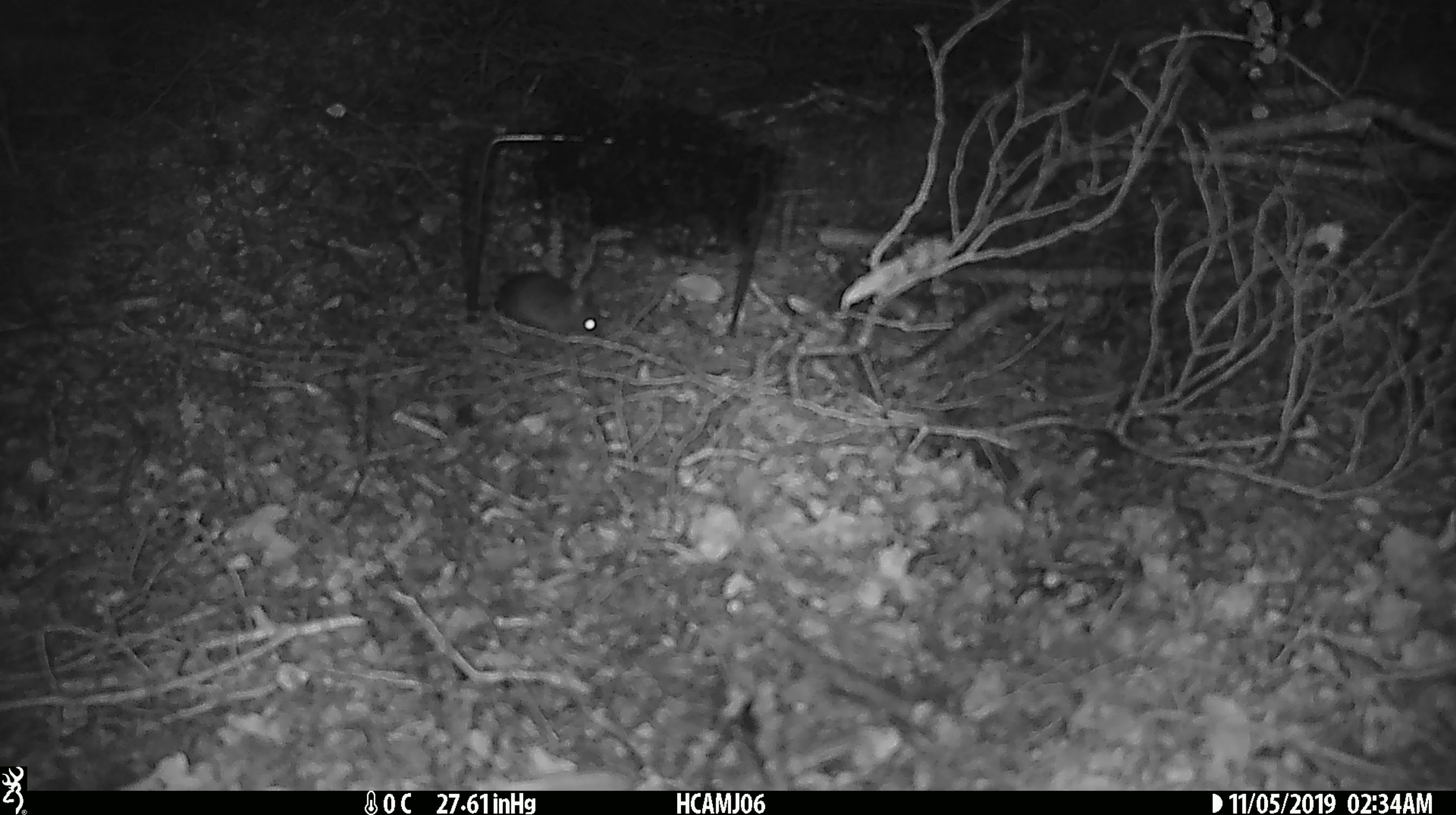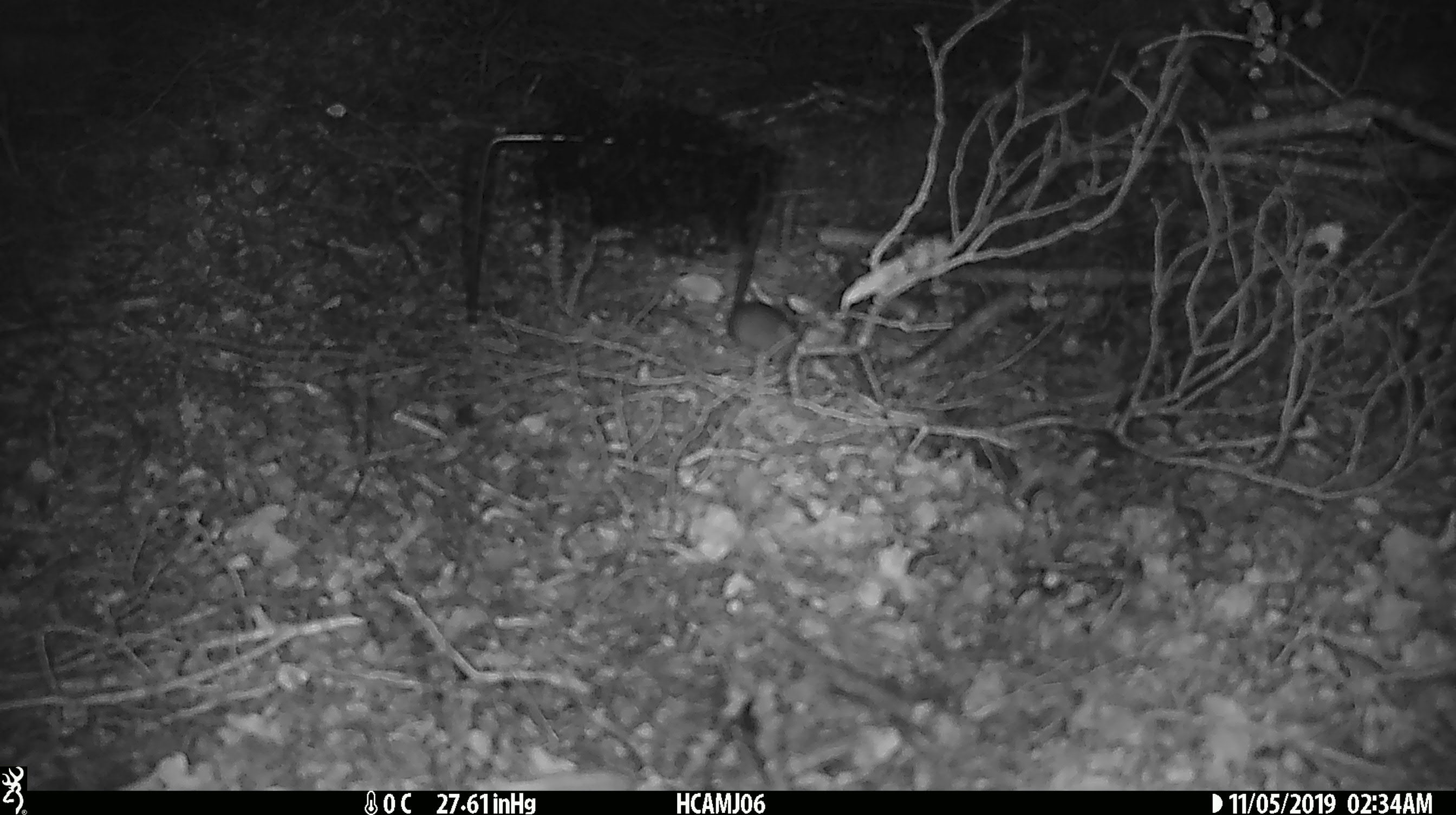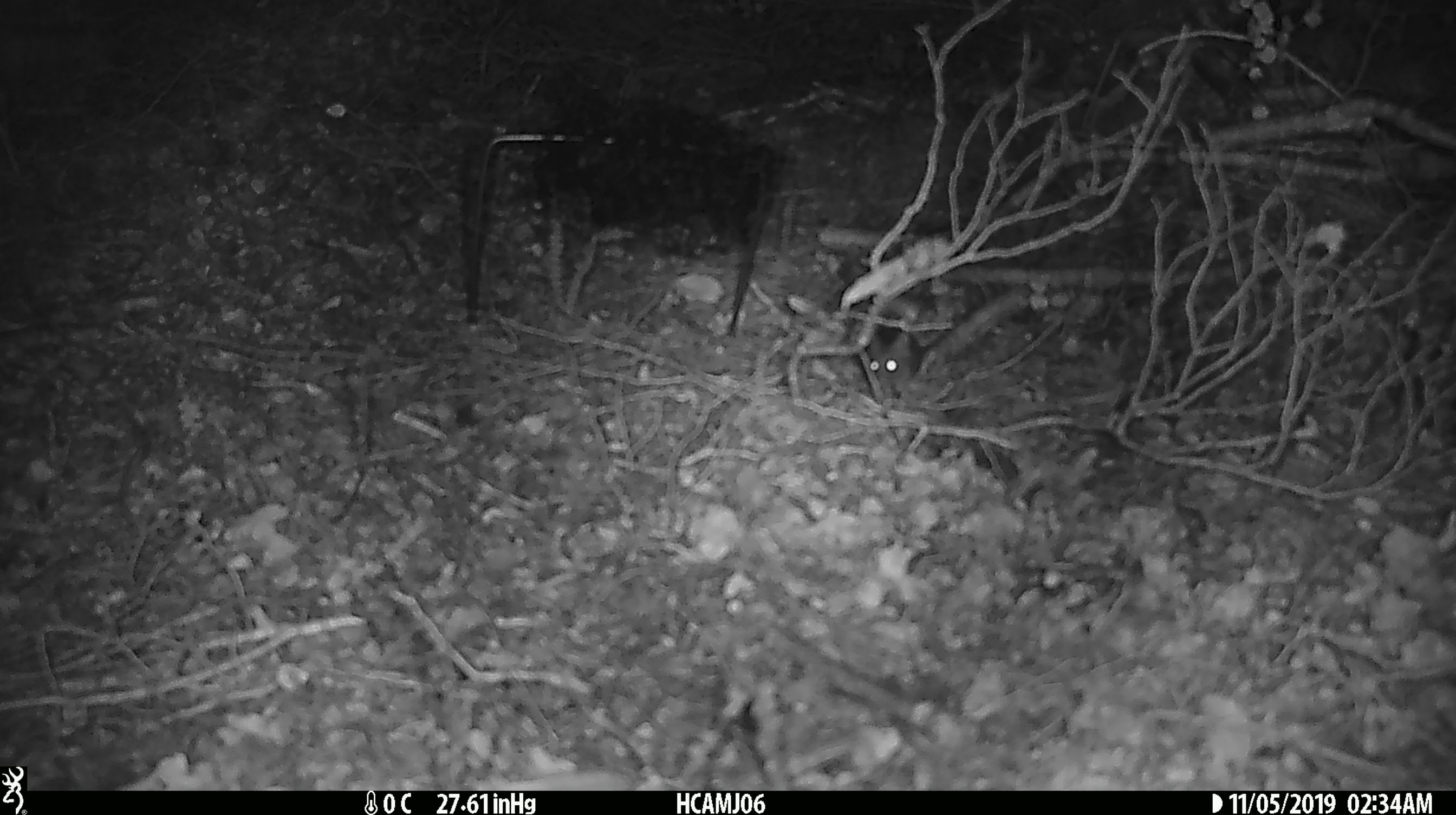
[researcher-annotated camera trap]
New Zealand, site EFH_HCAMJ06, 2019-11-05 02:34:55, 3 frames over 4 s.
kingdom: Animalia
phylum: Chordata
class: Mammalia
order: Rodentia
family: Muridae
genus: Mus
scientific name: Mus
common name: mouse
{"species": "mouse (Mus)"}